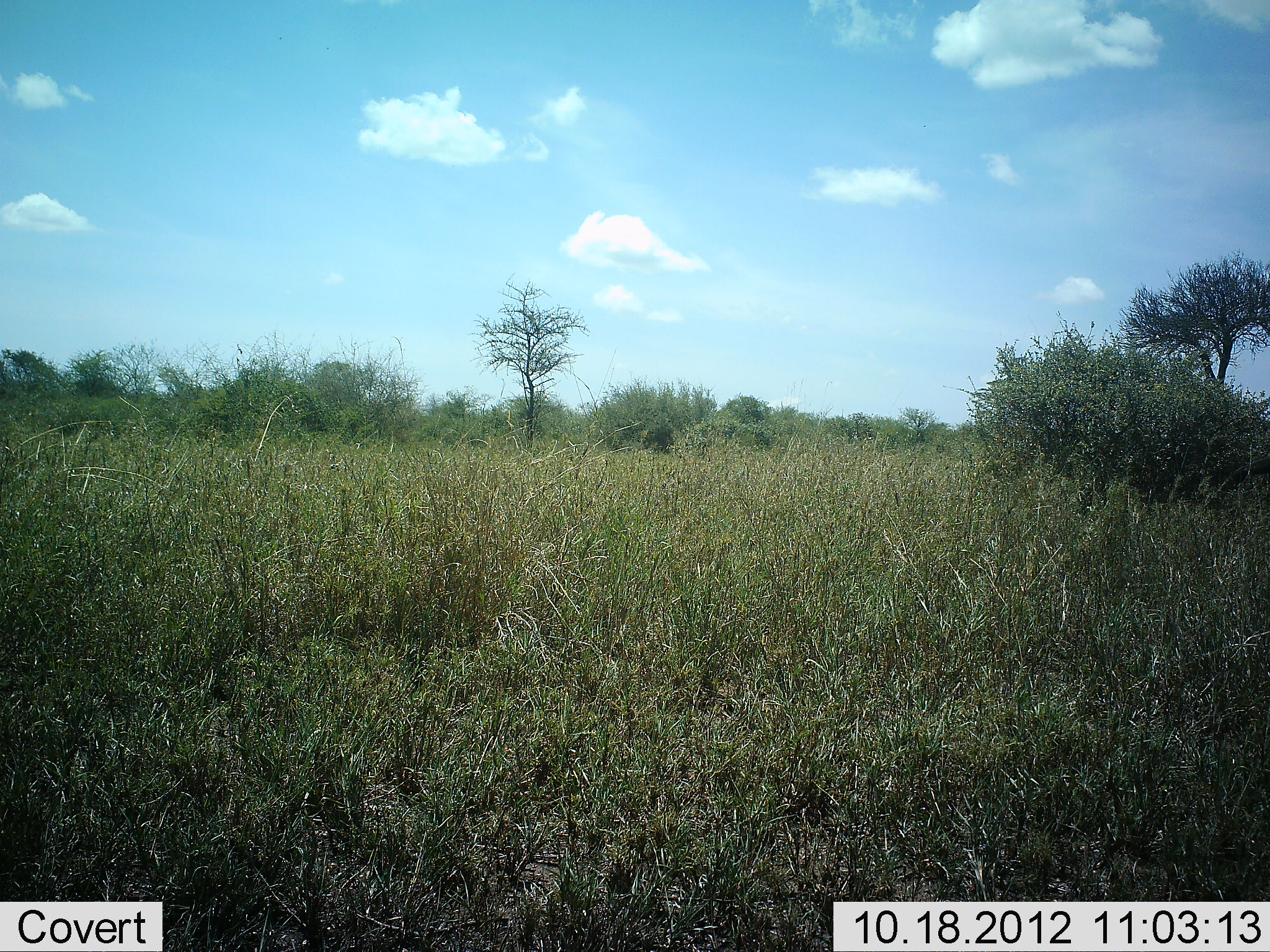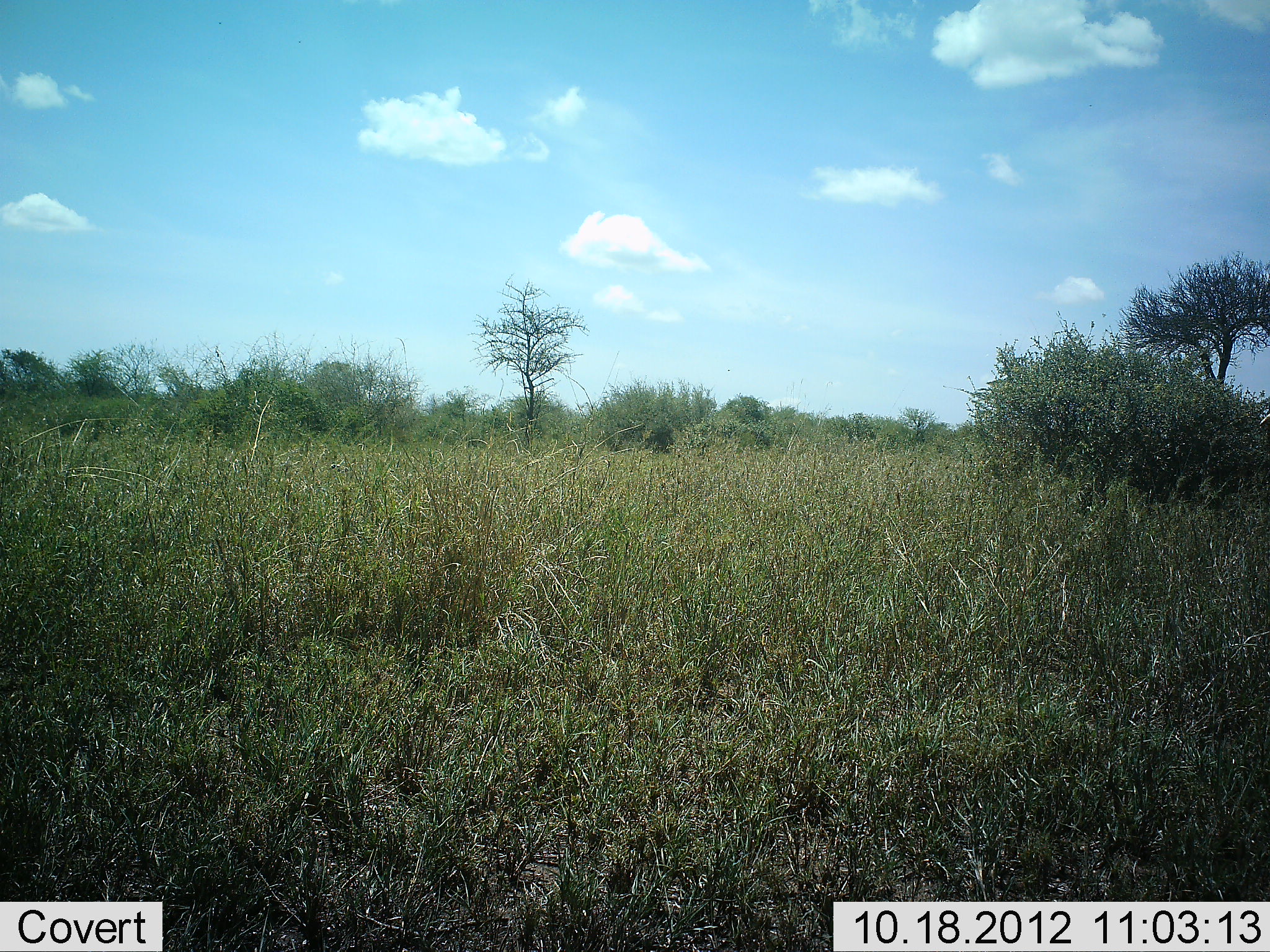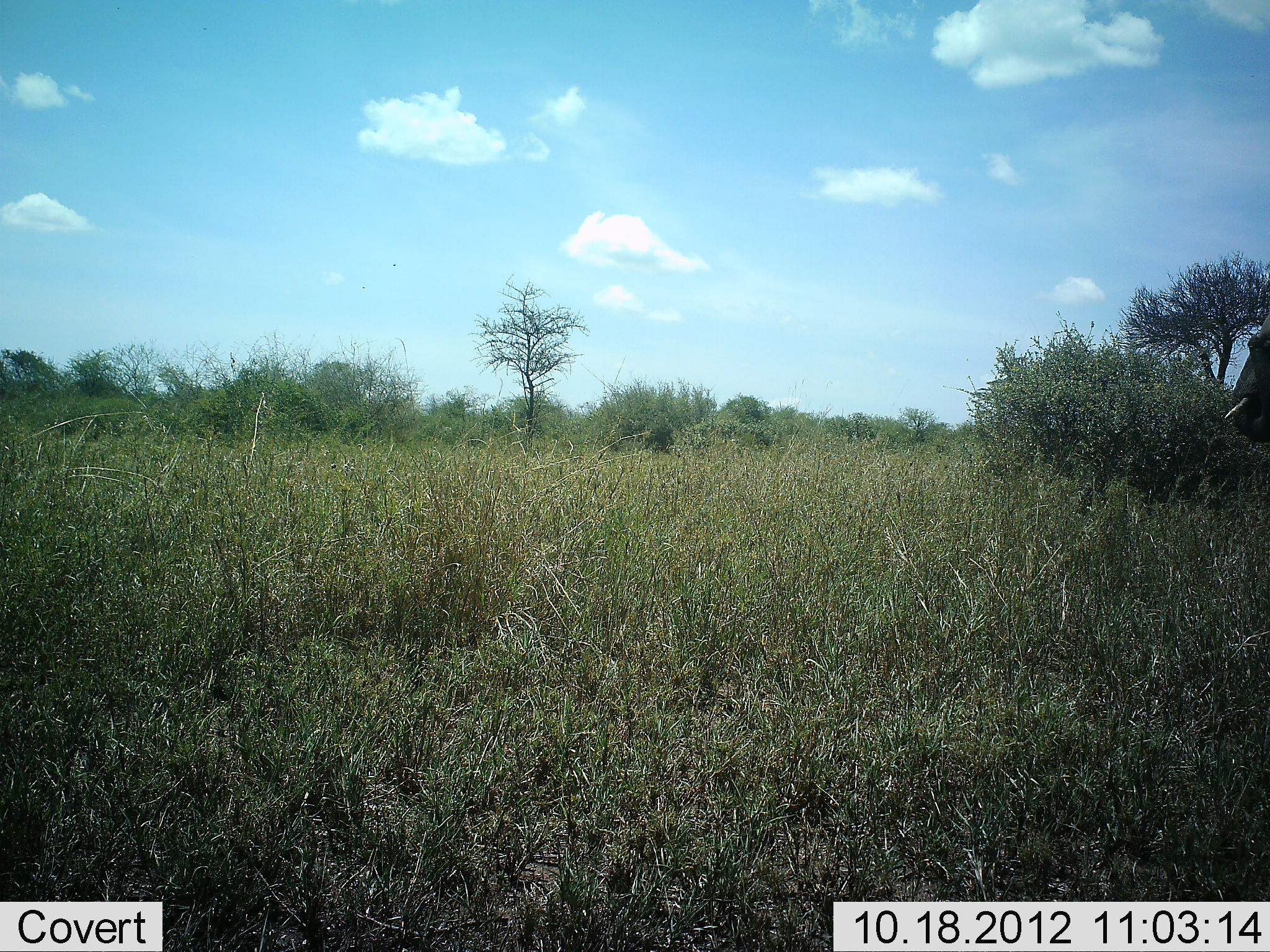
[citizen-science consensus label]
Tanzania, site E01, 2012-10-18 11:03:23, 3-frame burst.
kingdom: Animalia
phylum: Chordata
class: Mammalia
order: Proboscidea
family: Elephantidae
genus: Loxodonta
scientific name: Loxodonta africana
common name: african bush elephant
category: elephant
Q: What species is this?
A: Elephant (african bush elephant) (Loxodonta africana).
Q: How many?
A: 1.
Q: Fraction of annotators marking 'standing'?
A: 0%.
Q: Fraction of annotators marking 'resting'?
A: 0%.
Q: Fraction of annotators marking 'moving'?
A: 90%.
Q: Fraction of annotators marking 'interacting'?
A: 0%.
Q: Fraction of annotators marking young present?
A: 0%.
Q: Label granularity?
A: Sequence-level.